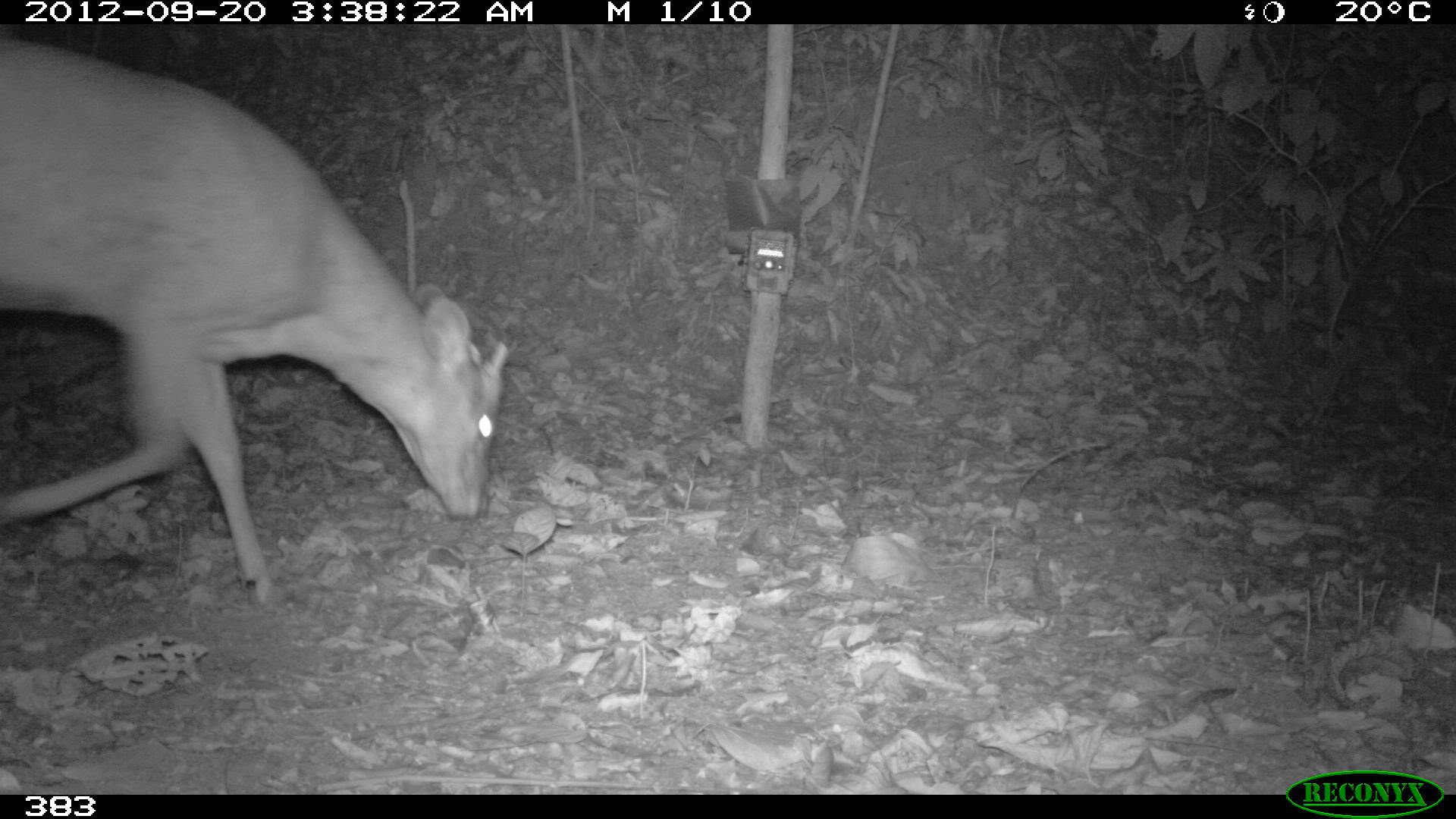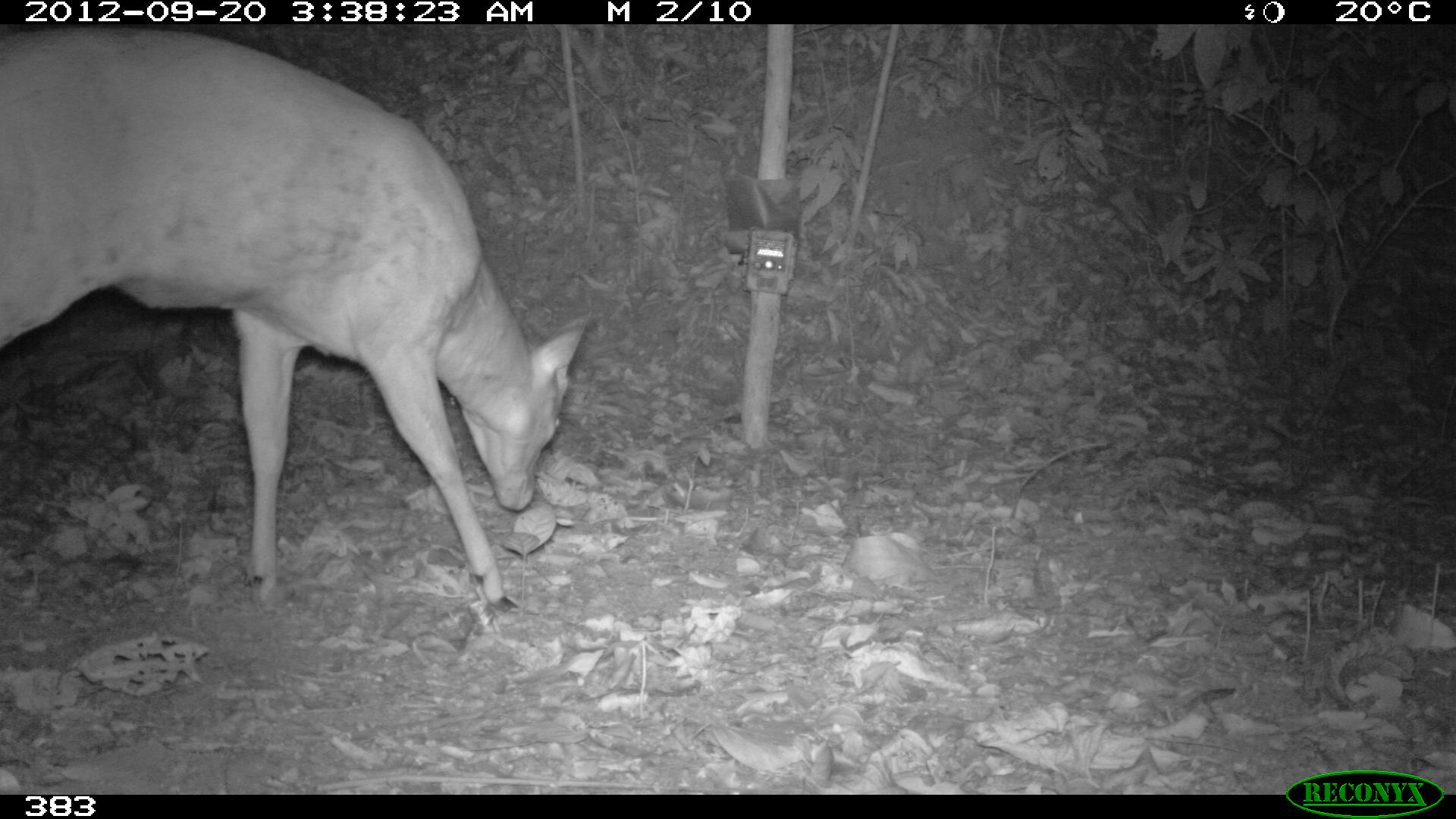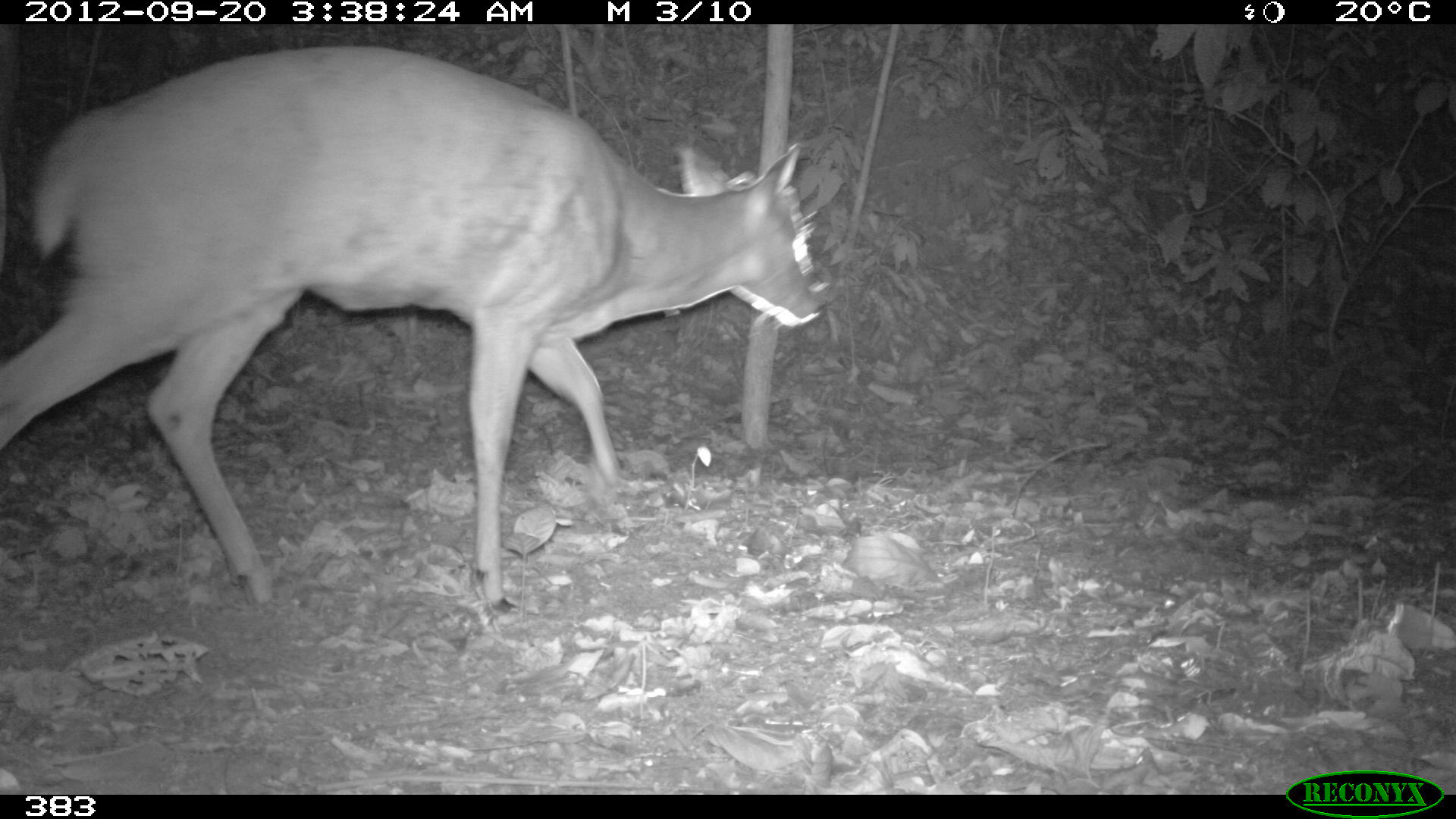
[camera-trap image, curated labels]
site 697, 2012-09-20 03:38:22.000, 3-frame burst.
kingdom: Animalia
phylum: Chordata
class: Mammalia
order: Artiodactyla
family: Cervidae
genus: Mazama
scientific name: Mazama americana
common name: red brocket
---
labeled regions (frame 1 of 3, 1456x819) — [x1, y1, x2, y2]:
mazama americana: [0, 38, 509, 602]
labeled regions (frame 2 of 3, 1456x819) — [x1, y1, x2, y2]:
mazama americana: [0, 23, 592, 610]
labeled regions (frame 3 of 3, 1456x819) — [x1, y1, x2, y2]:
mazama americana: [0, 44, 826, 614]